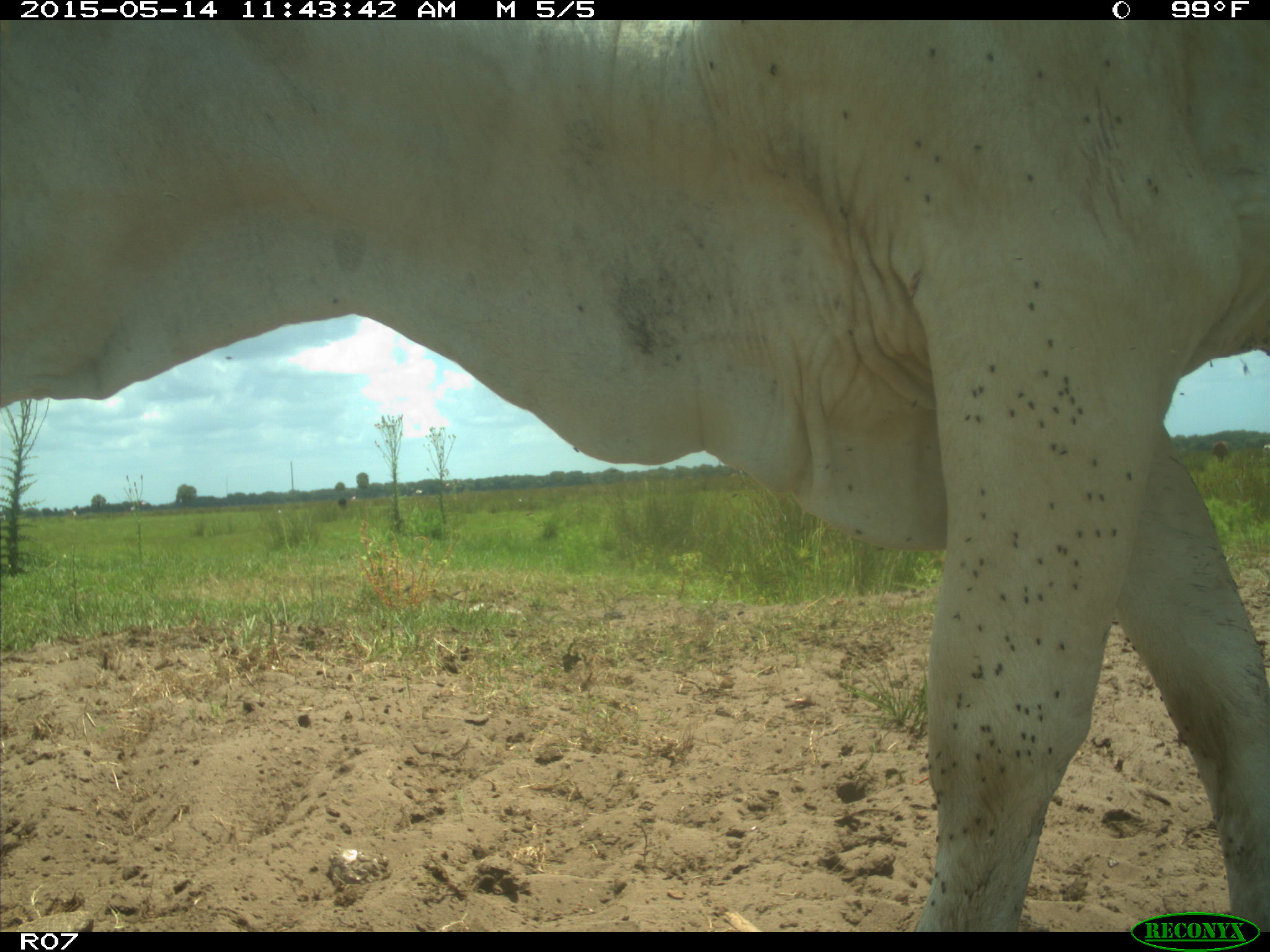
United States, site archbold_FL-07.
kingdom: Animalia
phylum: Chordata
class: Mammalia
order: Artiodactyla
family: Bovidae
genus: Bos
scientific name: Bos taurus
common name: domestic cow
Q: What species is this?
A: Bos taurus (domestic cow).